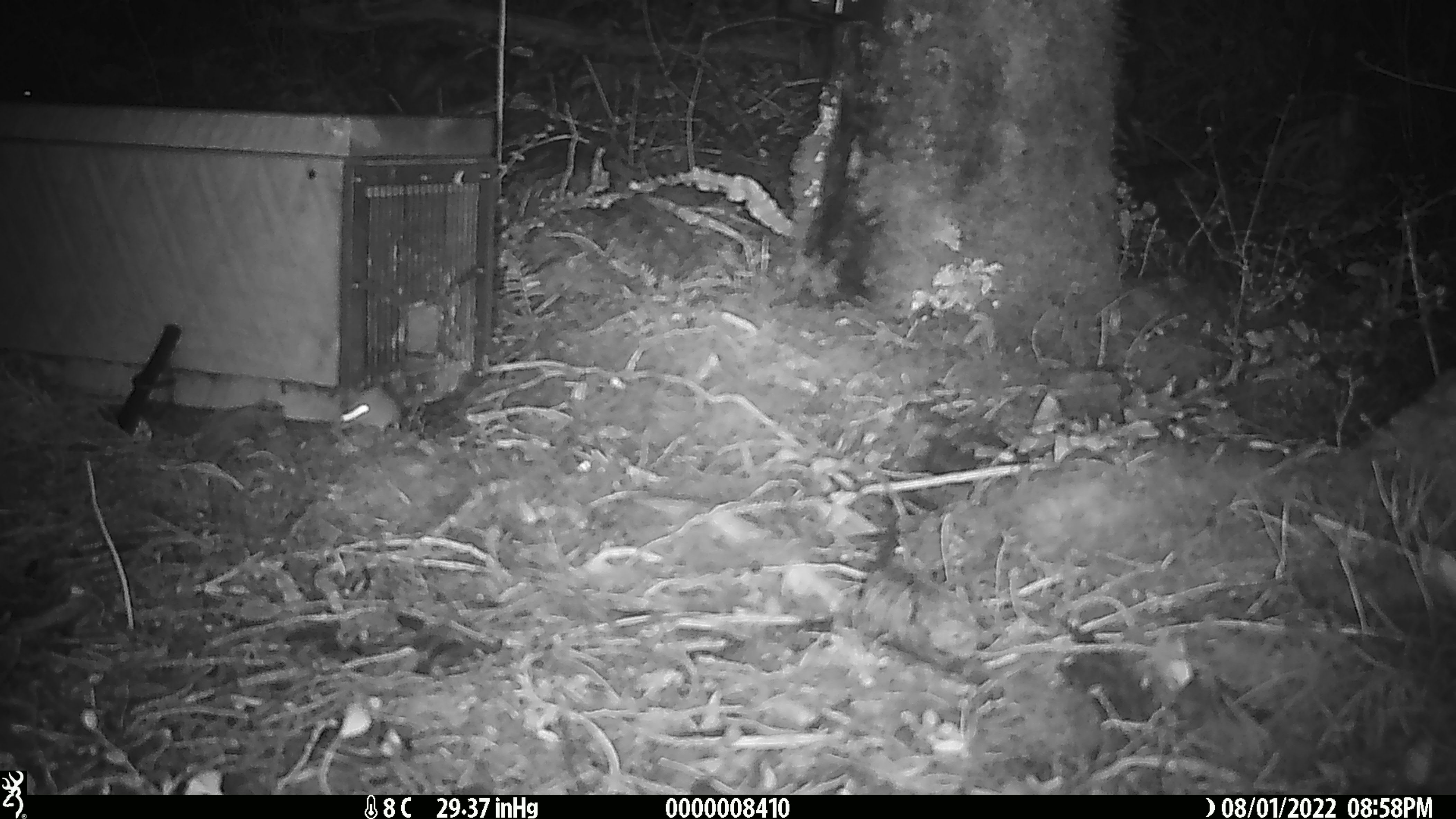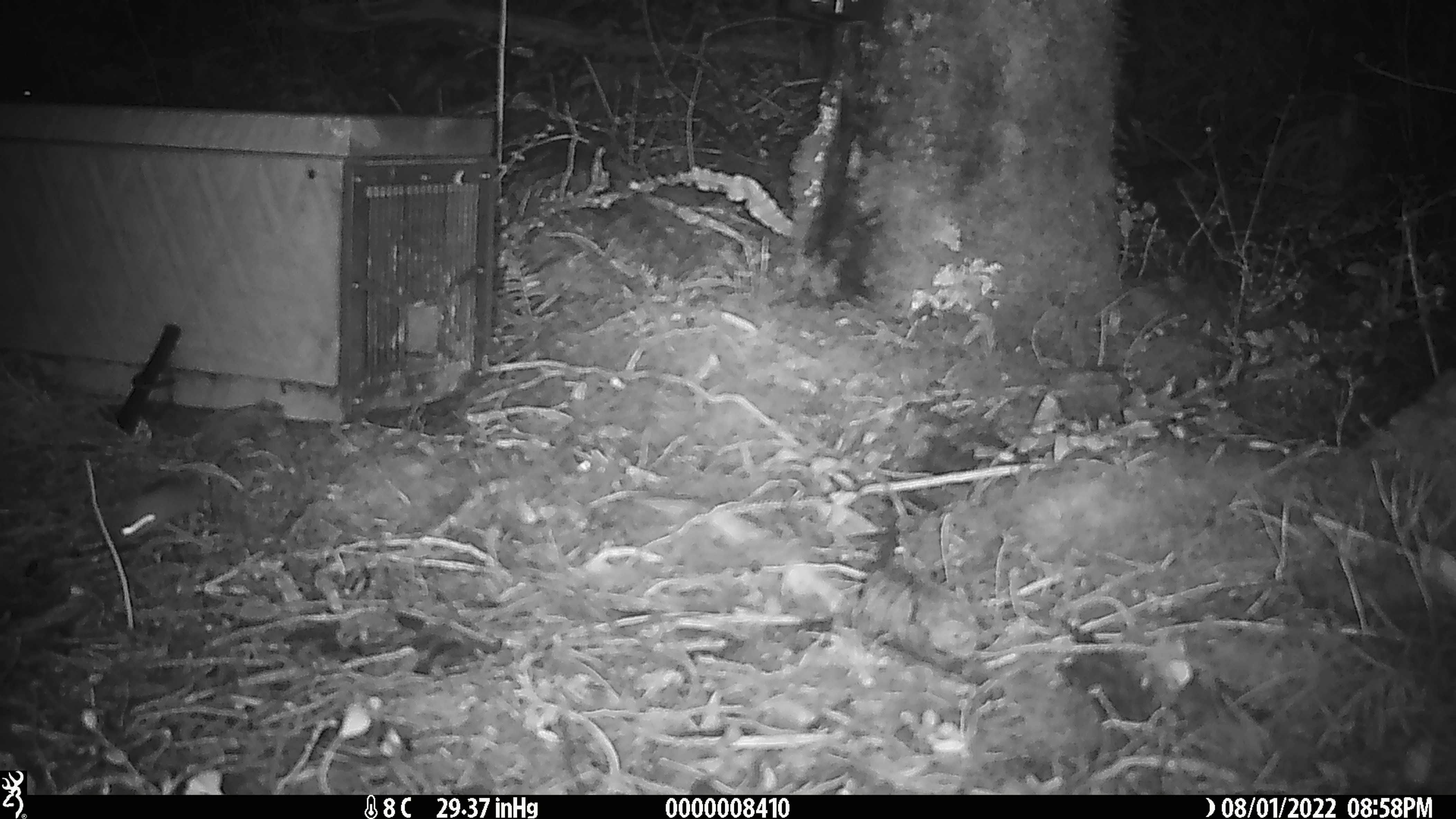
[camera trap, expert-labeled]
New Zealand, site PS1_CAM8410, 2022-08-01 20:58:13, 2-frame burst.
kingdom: Animalia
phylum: Chordata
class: Mammalia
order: Rodentia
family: Muridae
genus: Mus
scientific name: Mus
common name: mouse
Mouse (Mus).